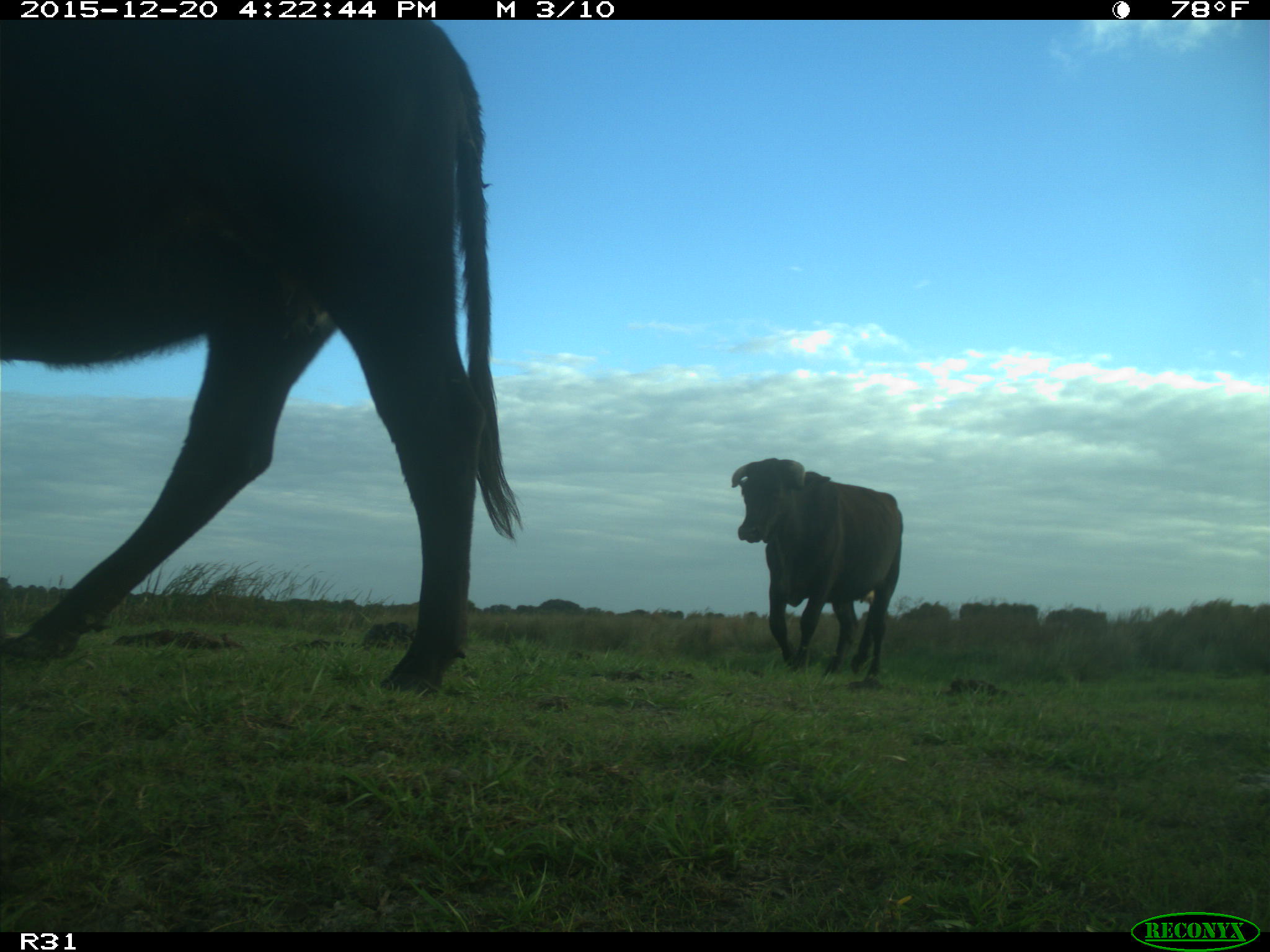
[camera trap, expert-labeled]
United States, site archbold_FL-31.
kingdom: Animalia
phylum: Chordata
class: Mammalia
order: Artiodactyla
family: Bovidae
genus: Bos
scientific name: Bos taurus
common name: domestic cow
Bos taurus (domestic cow).